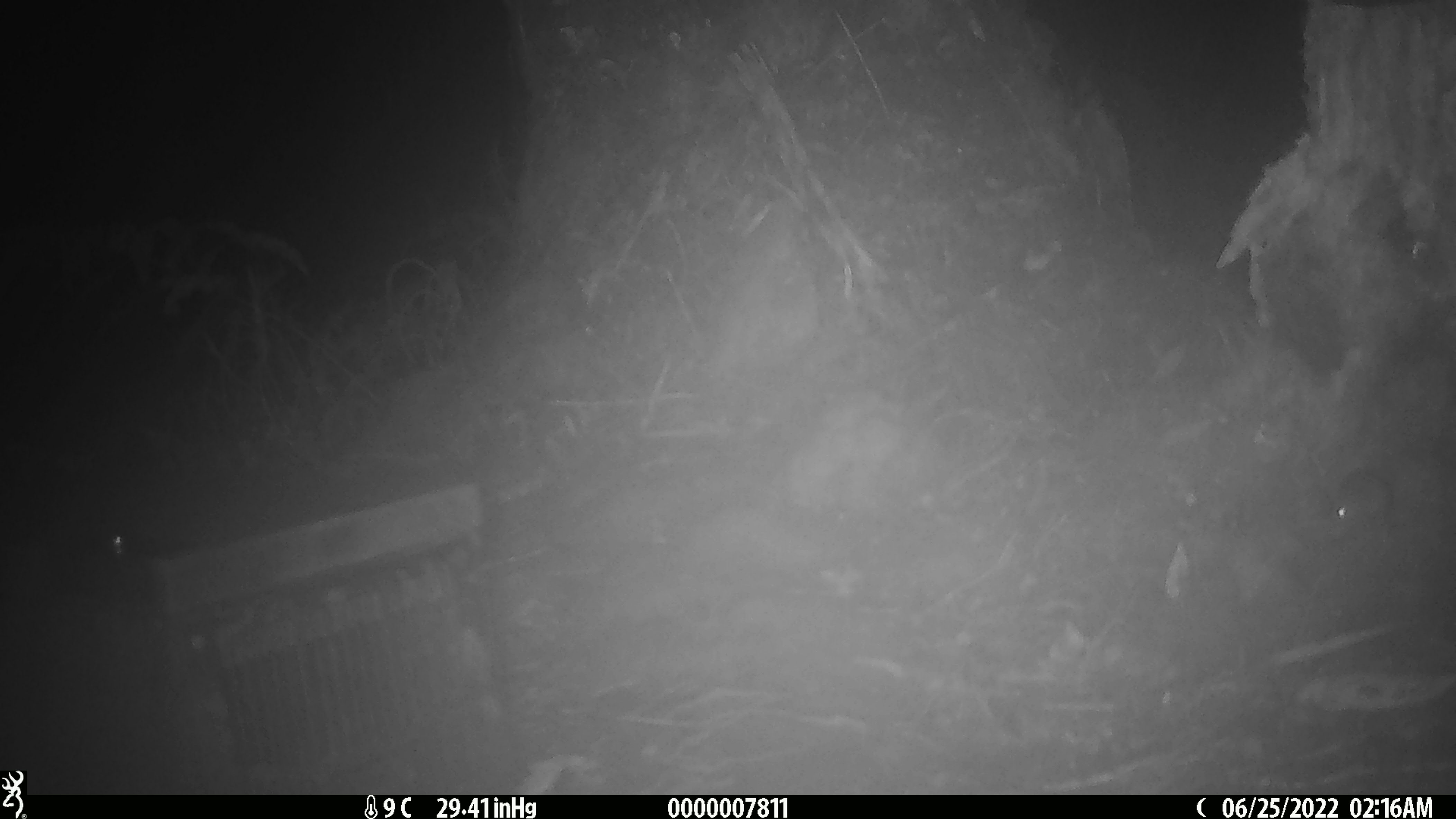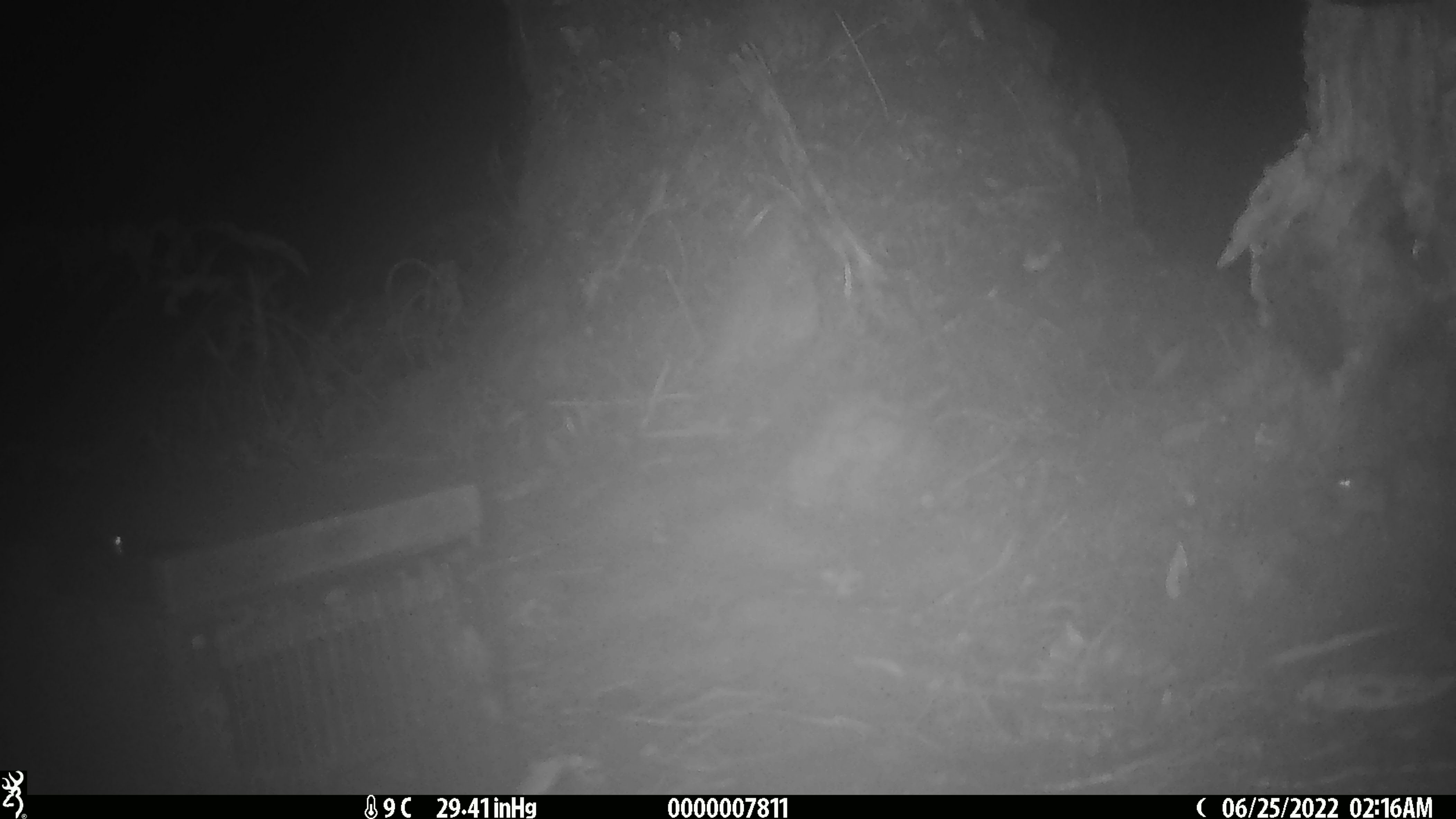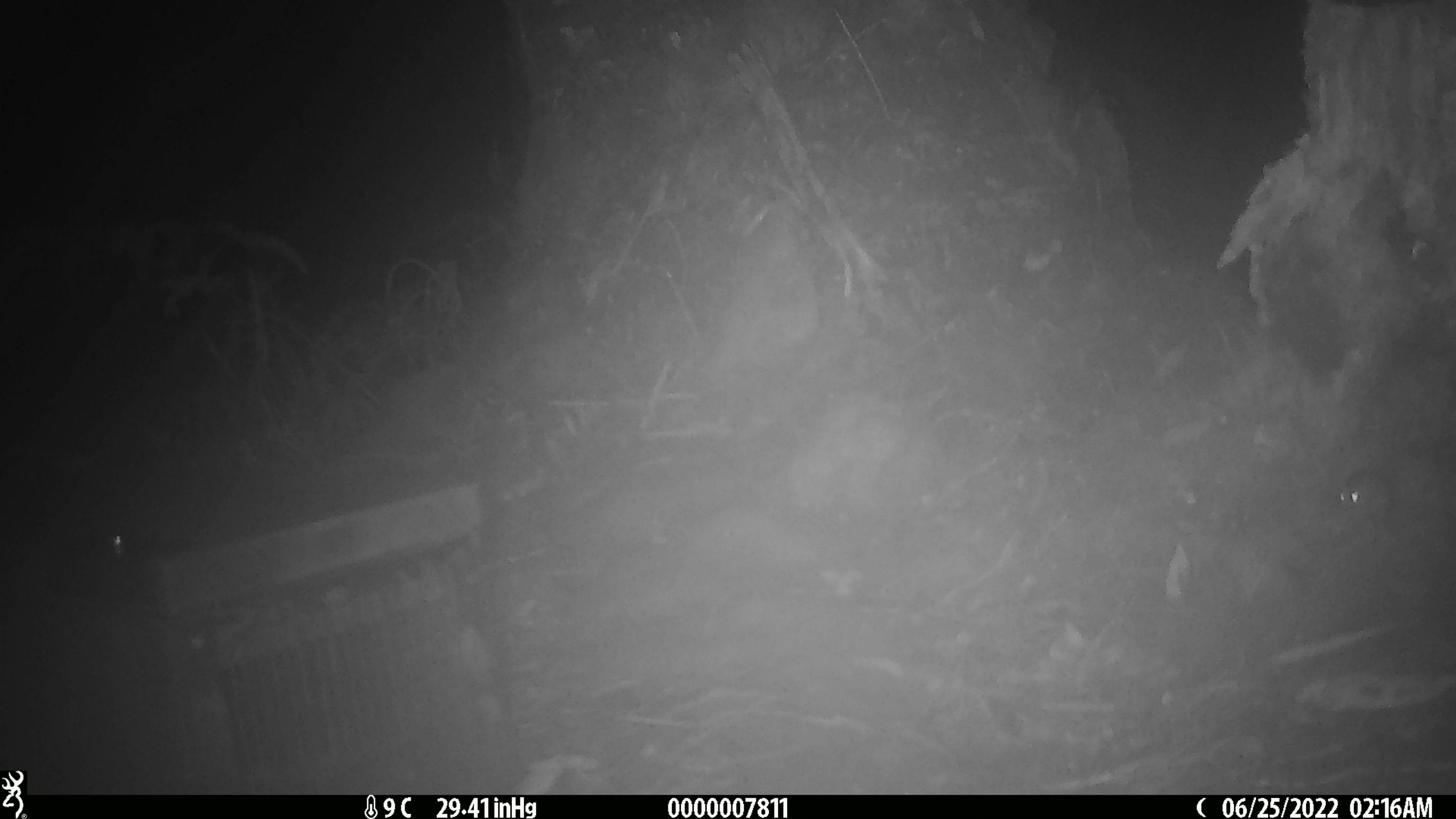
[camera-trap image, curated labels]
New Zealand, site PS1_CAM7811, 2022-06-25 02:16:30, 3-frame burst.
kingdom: Animalia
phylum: Chordata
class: Mammalia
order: Rodentia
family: Muridae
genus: Mus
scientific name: Mus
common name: mouse